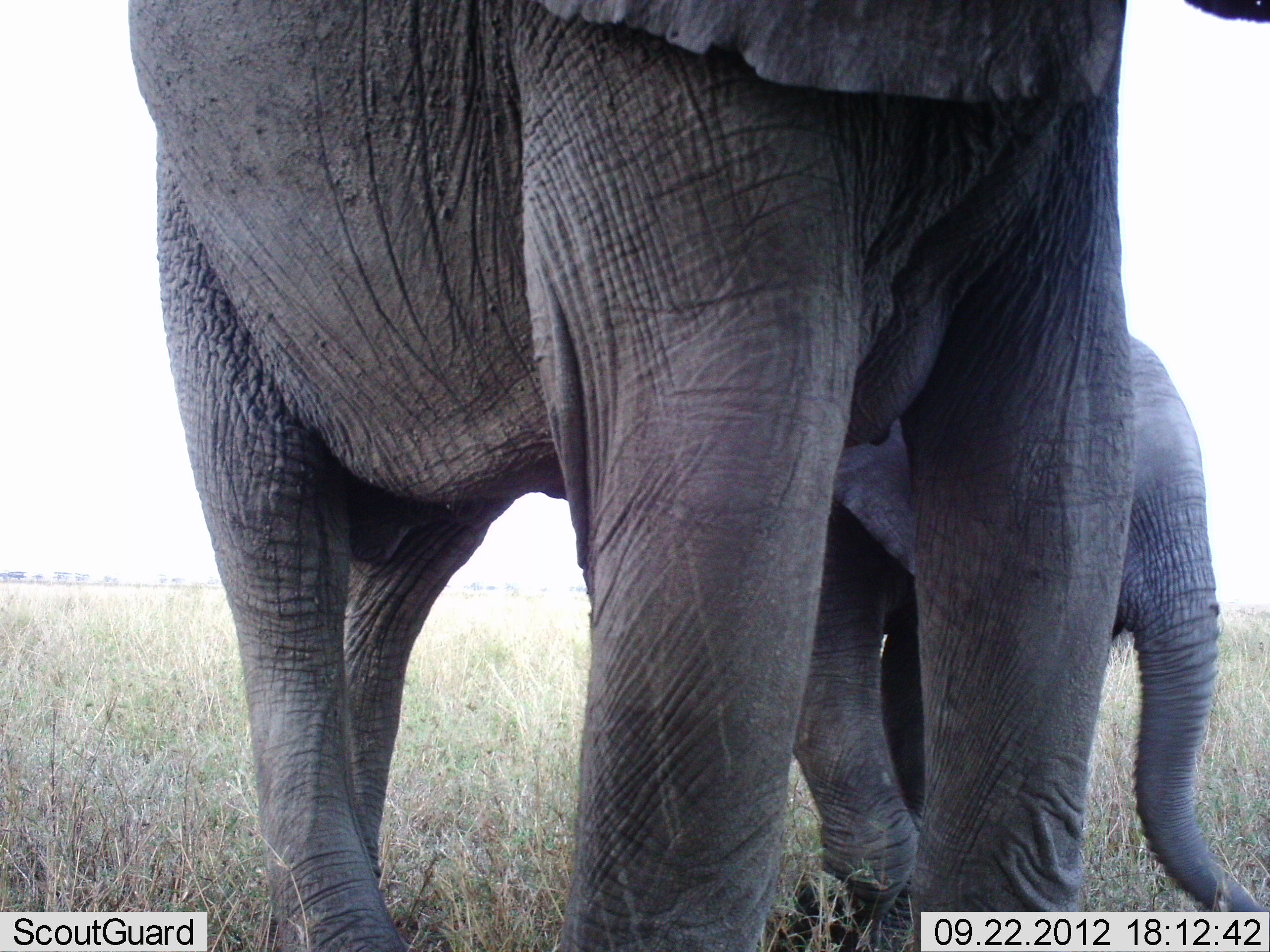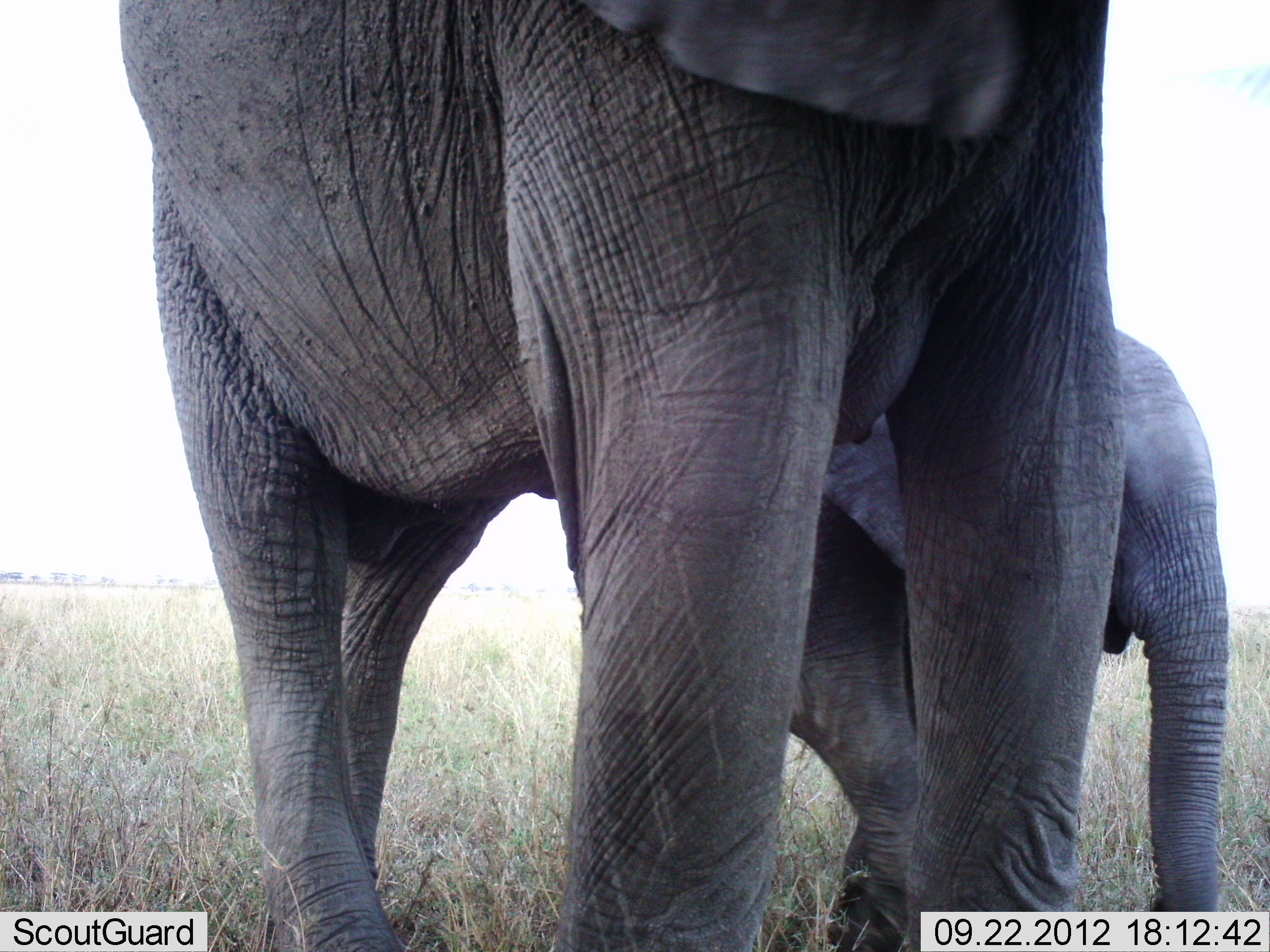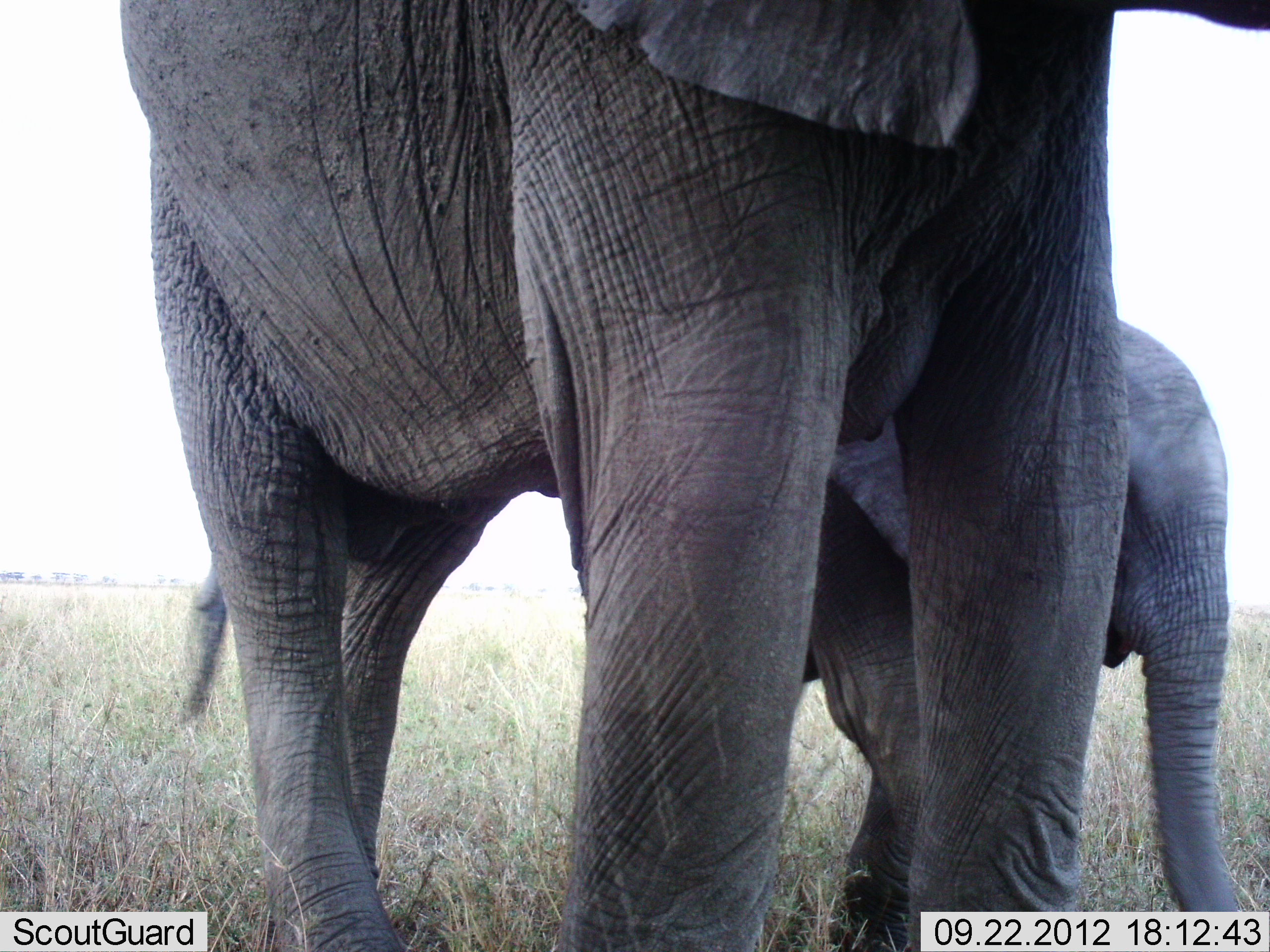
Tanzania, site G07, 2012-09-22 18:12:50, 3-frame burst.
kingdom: Animalia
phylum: Chordata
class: Mammalia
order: Proboscidea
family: Elephantidae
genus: Loxodonta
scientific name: Loxodonta africana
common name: african bush elephant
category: elephant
Elephant (african bush elephant) (Loxodonta africana), count 2. Behavior (volunteer vote fractions): standing 100%, resting 0%, moving 0%, interacting 0%. Young present (vote fraction): 64%. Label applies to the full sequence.